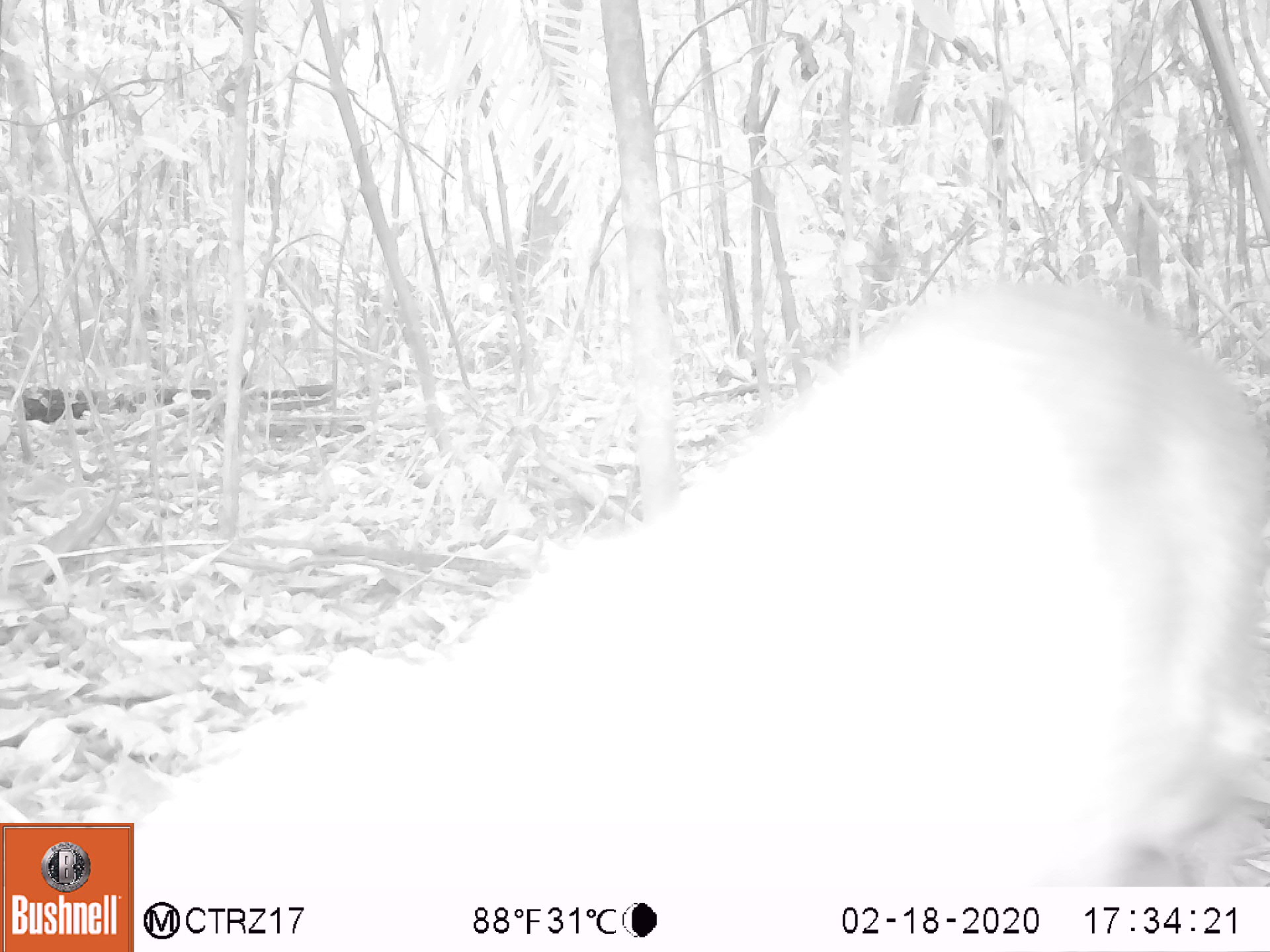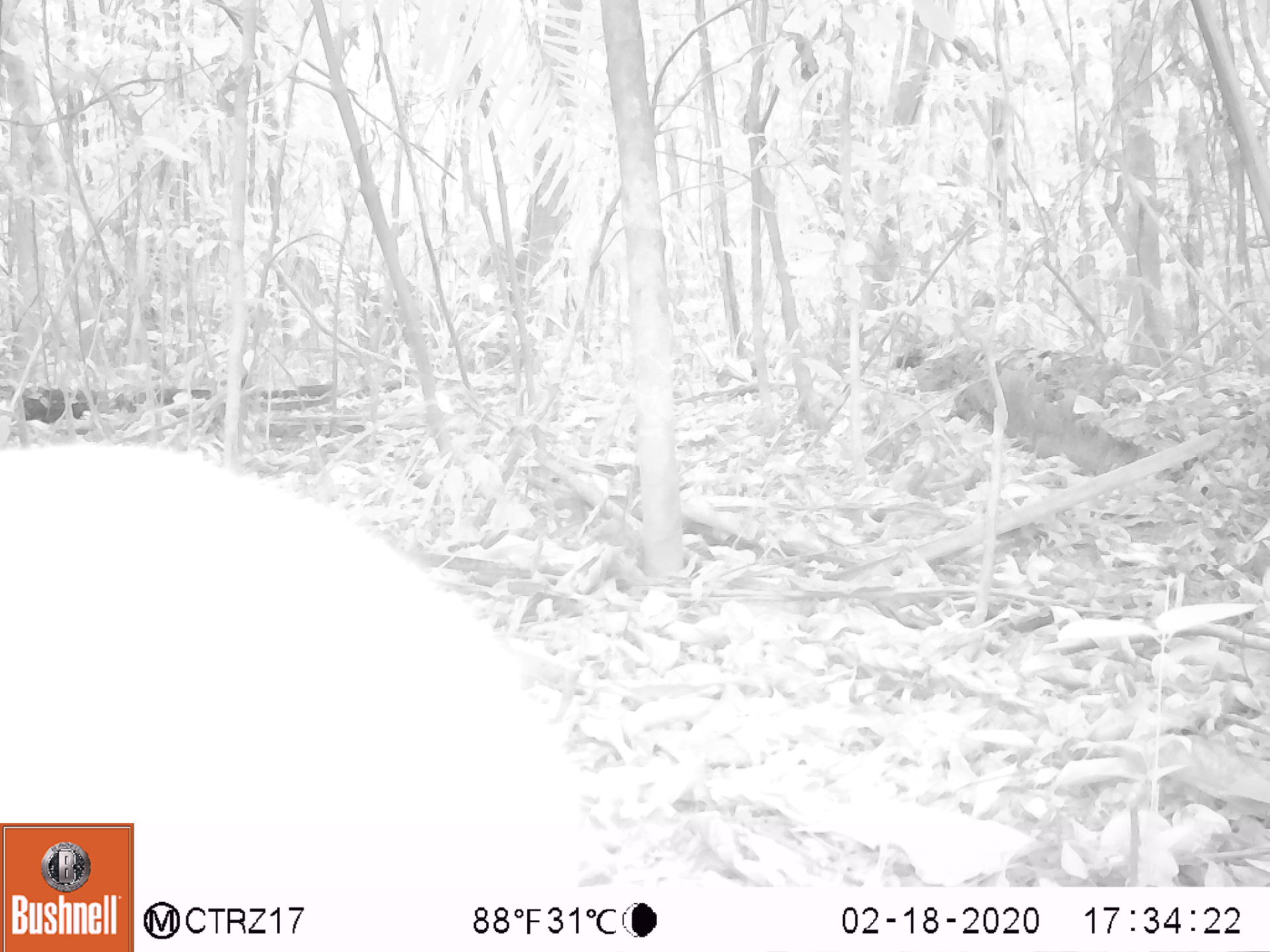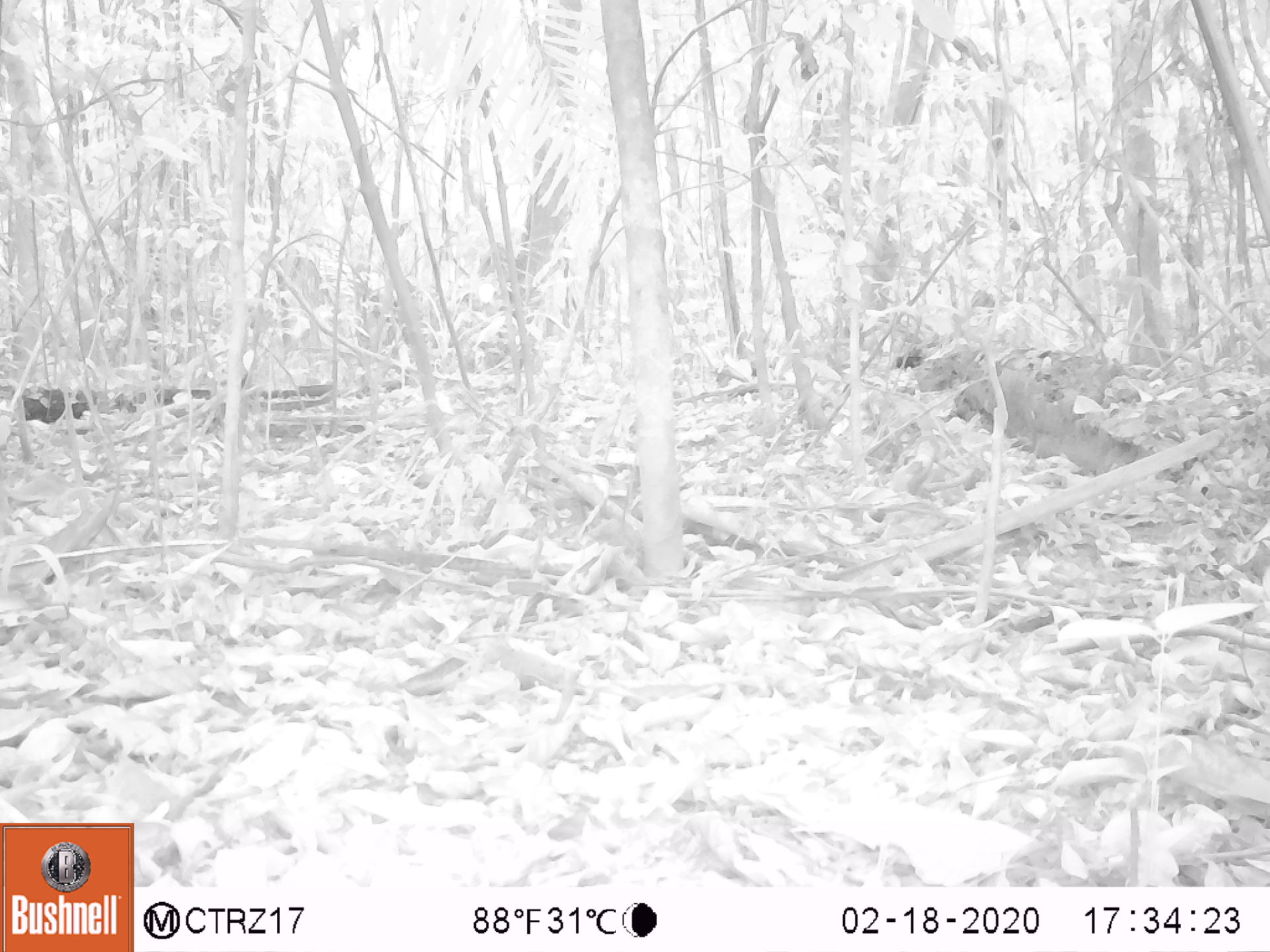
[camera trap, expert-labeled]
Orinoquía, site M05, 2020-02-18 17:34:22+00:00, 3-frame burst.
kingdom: Animalia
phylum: Chordata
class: Mammalia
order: Rodentia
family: Dasyproctidae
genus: Dasyprocta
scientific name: Dasyprocta fuliginosa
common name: black agouti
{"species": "black agouti (Dasyprocta fuliginosa)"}